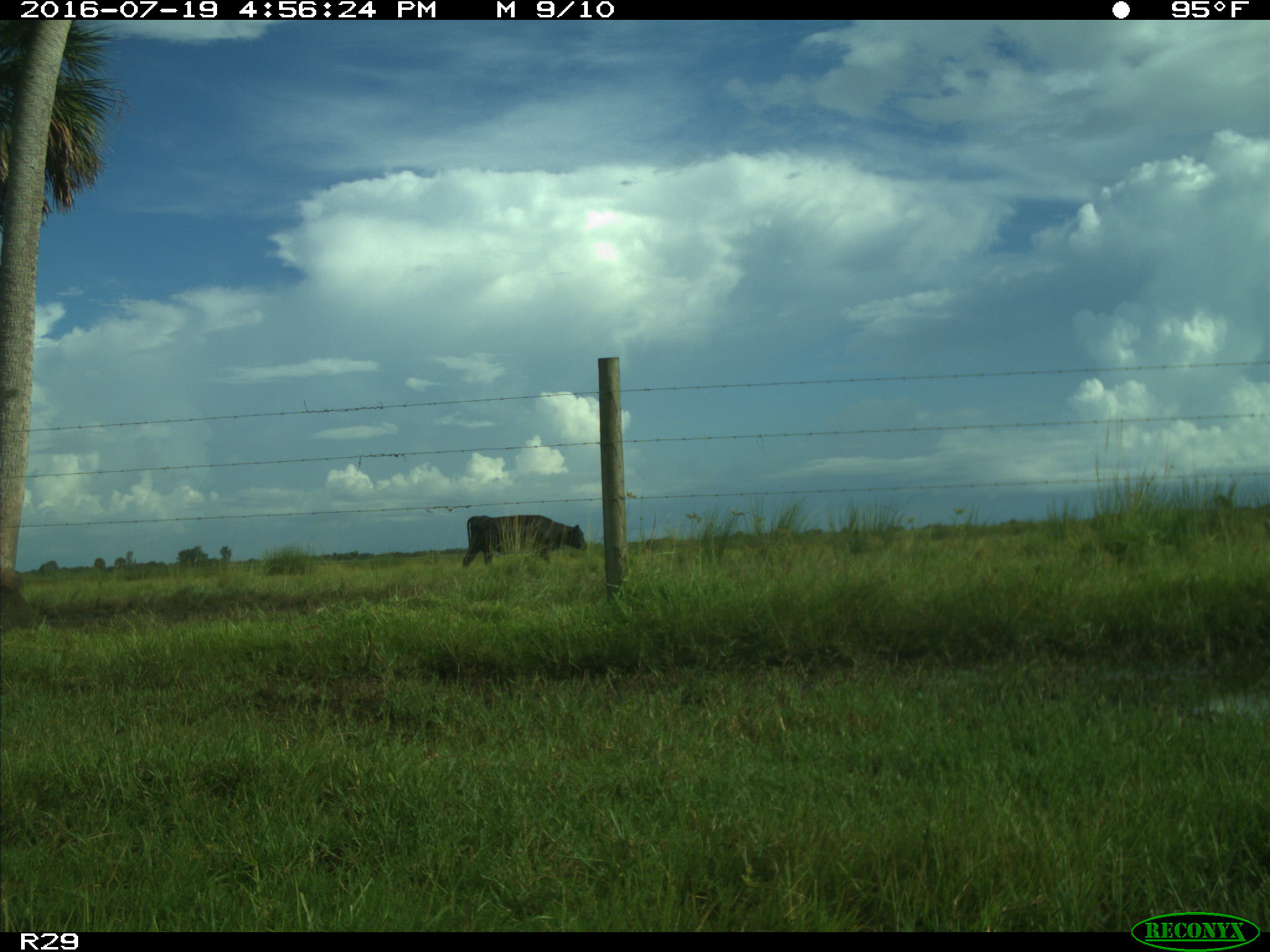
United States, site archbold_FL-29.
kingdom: Animalia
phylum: Chordata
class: Mammalia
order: Artiodactyla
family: Bovidae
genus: Bos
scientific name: Bos taurus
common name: domestic cow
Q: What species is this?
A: Bos taurus (domestic cow).